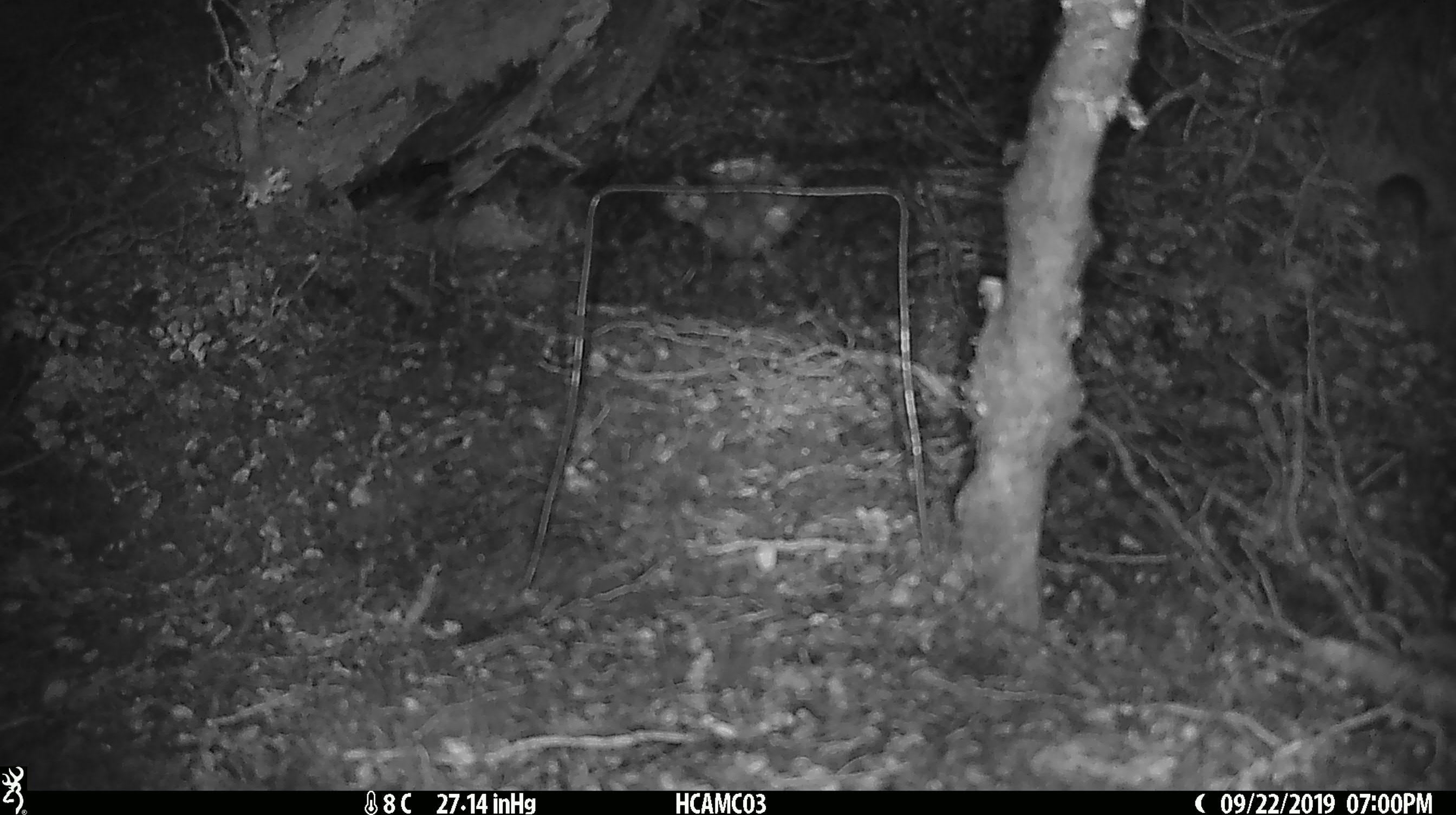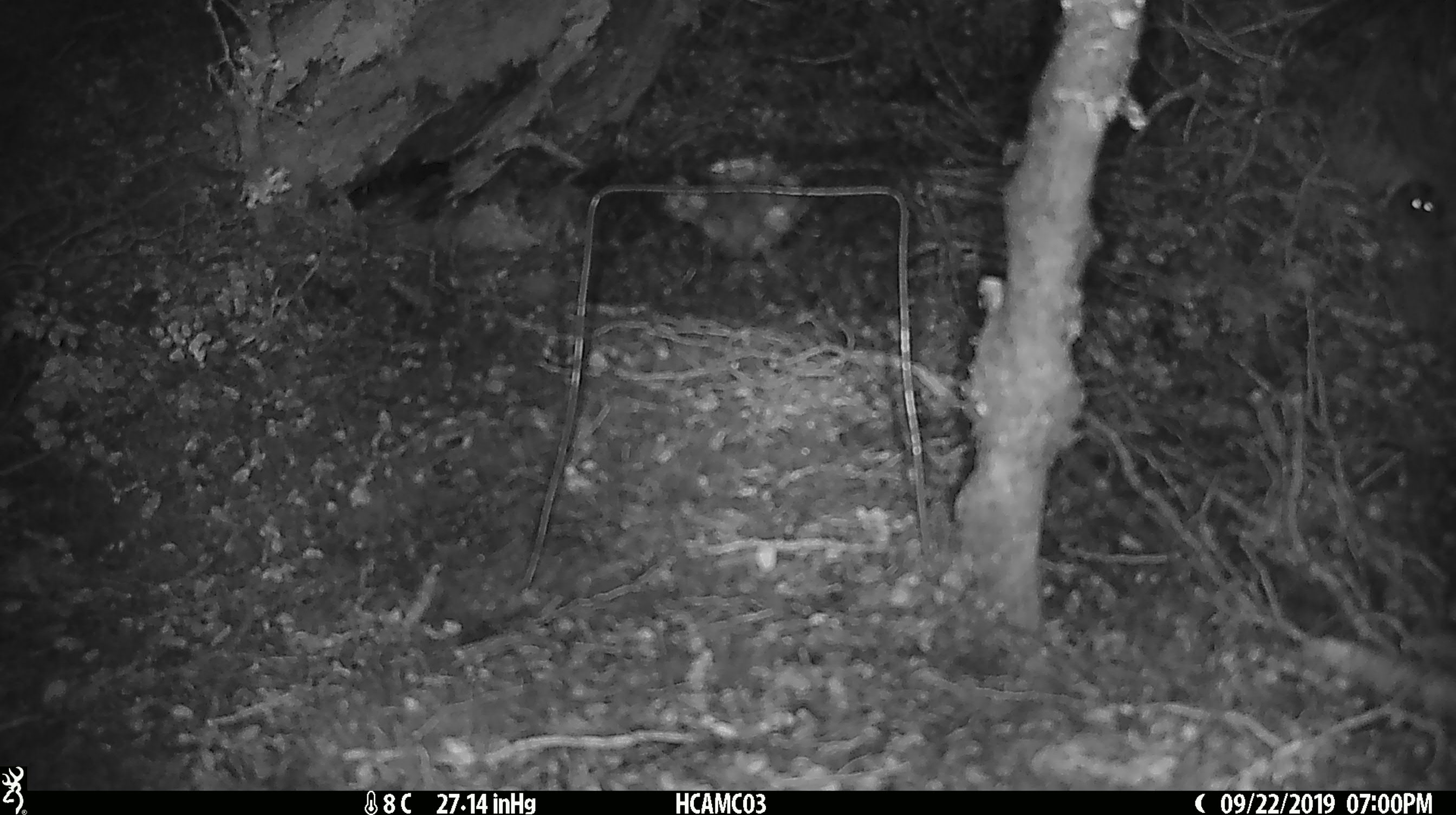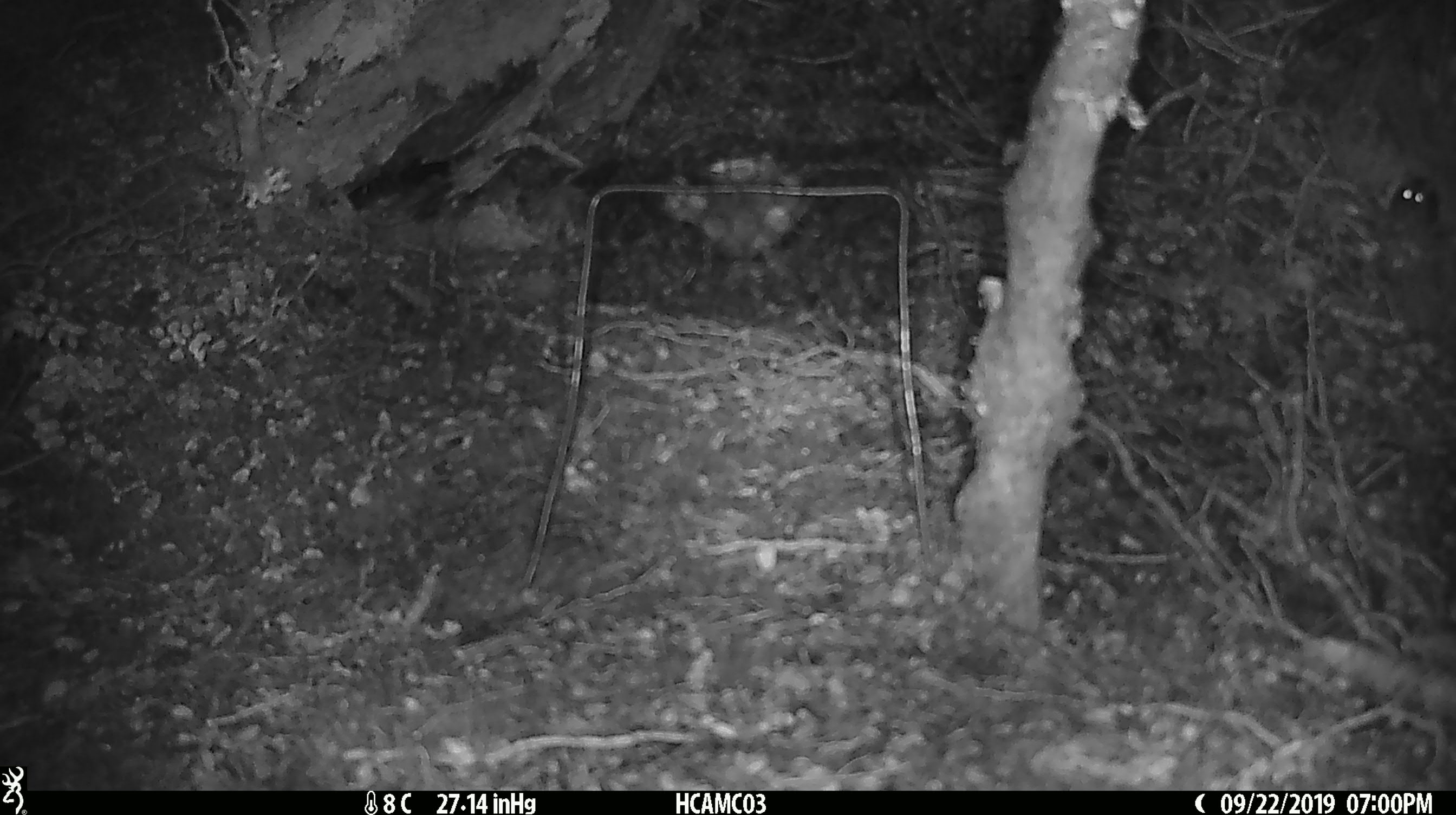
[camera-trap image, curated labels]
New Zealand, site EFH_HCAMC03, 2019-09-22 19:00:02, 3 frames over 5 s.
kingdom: Animalia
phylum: Chordata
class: Mammalia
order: Rodentia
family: Muridae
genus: Mus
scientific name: Mus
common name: mouse